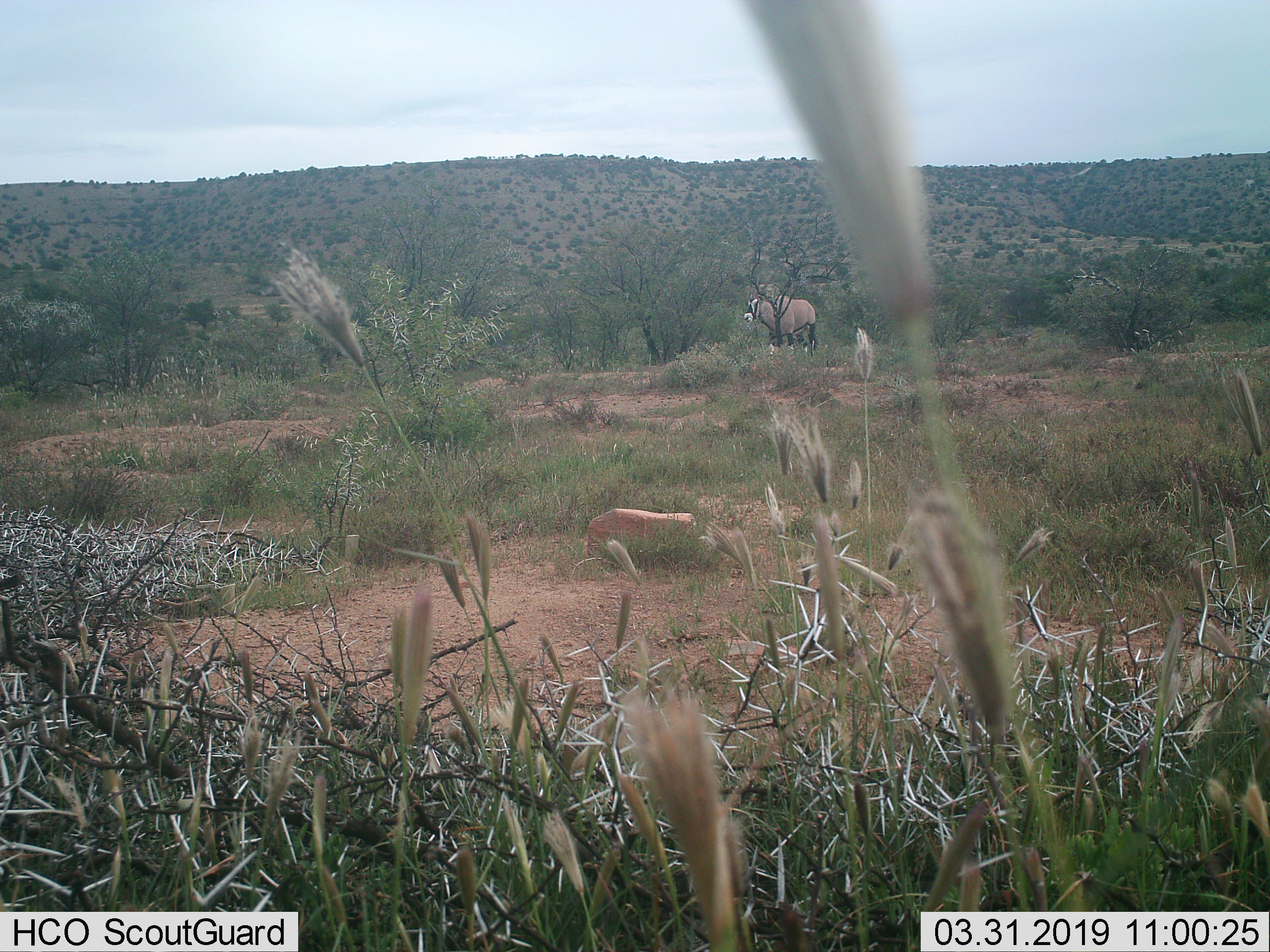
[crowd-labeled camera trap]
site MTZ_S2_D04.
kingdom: Animalia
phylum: Chordata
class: Mammalia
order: Artiodactyla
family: Bovidae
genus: Oryx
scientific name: Oryx gazella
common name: gemsbok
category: oryx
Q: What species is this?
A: Oryx (gemsbok) (Oryx gazella).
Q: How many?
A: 1.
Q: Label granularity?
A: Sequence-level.